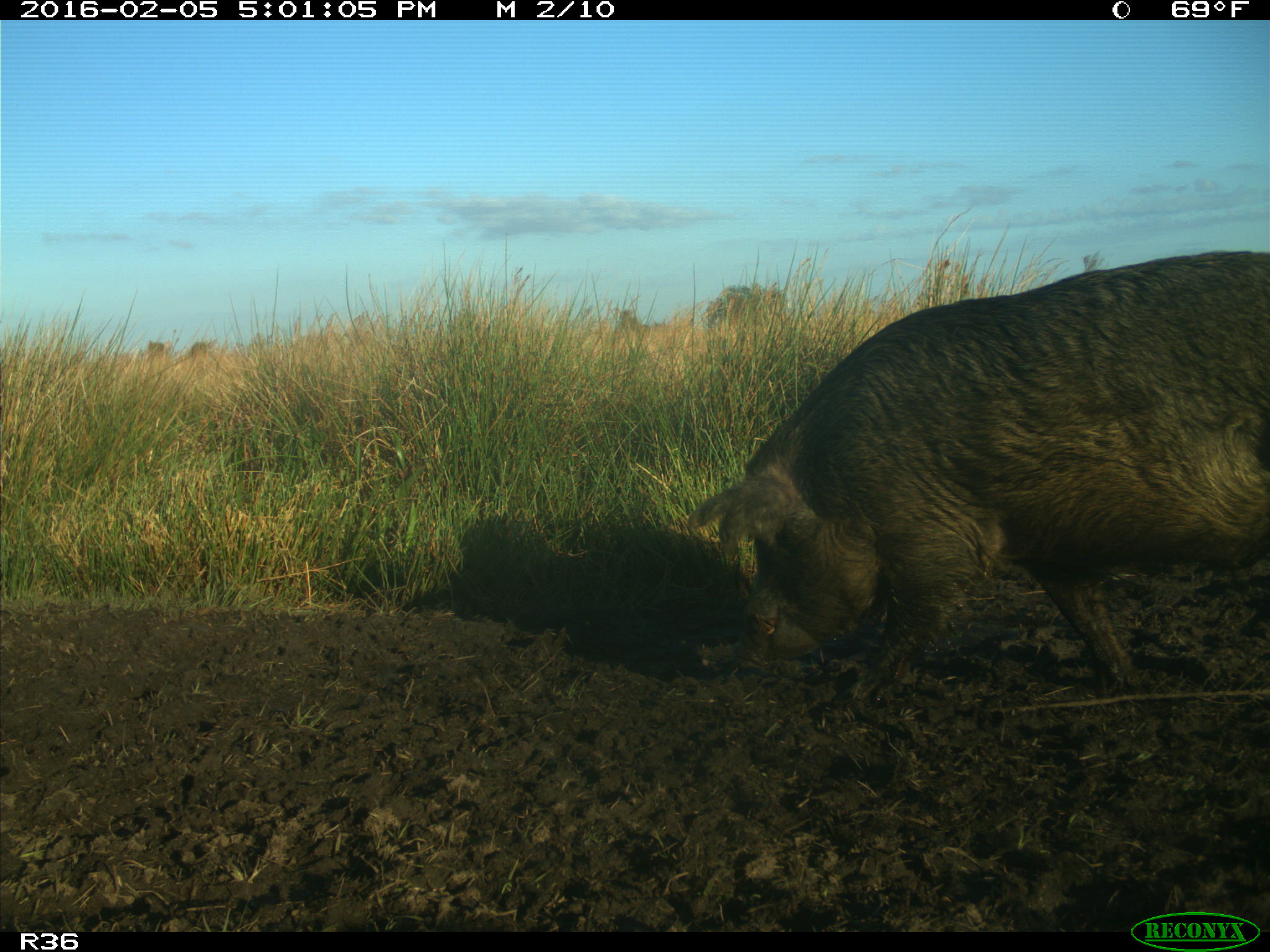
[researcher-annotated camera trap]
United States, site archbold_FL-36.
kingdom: Animalia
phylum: Chordata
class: Mammalia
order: Artiodactyla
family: Suidae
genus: Sus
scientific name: Sus scrofa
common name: wild boar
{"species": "Sus scrofa (wild boar)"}